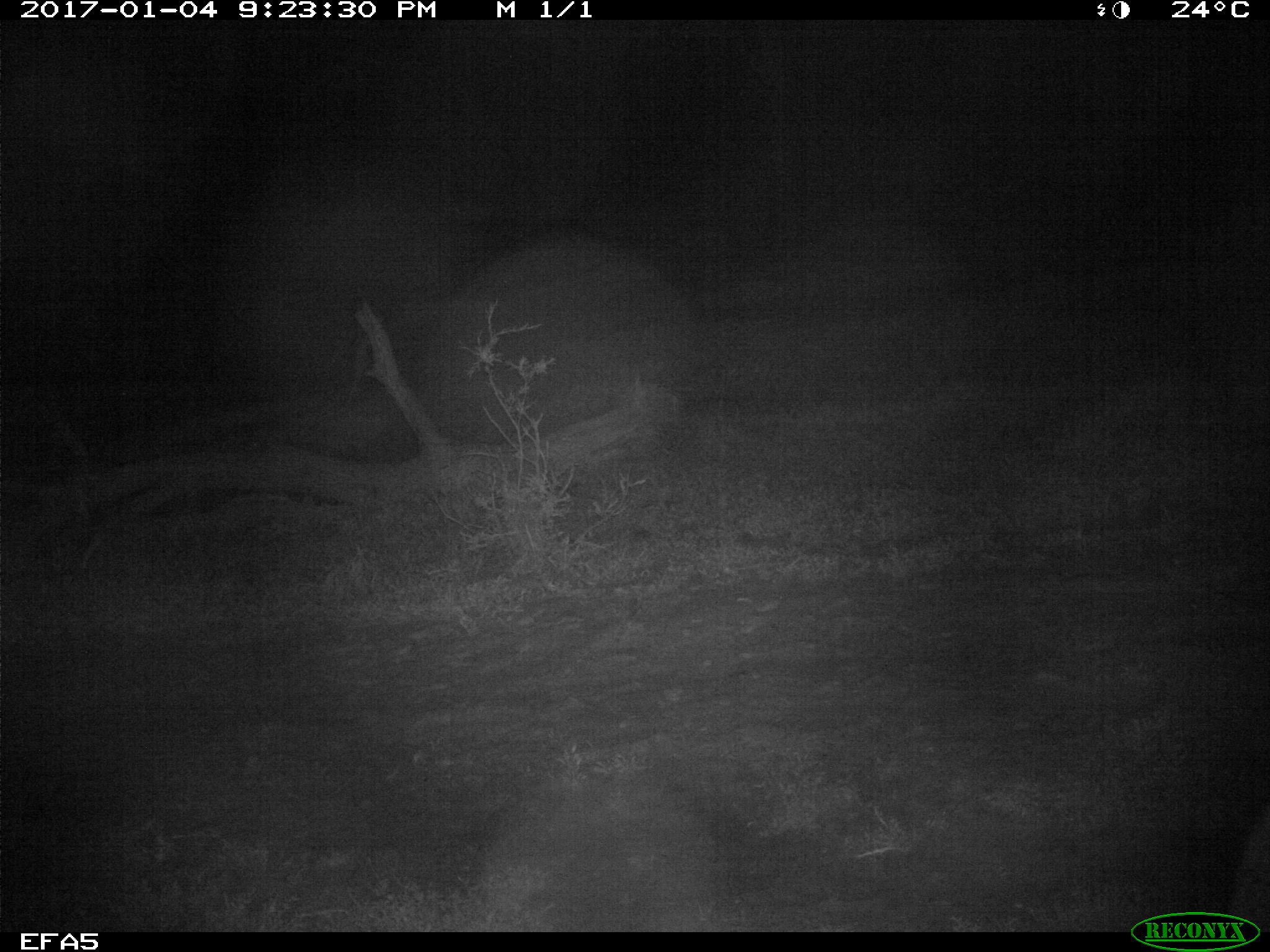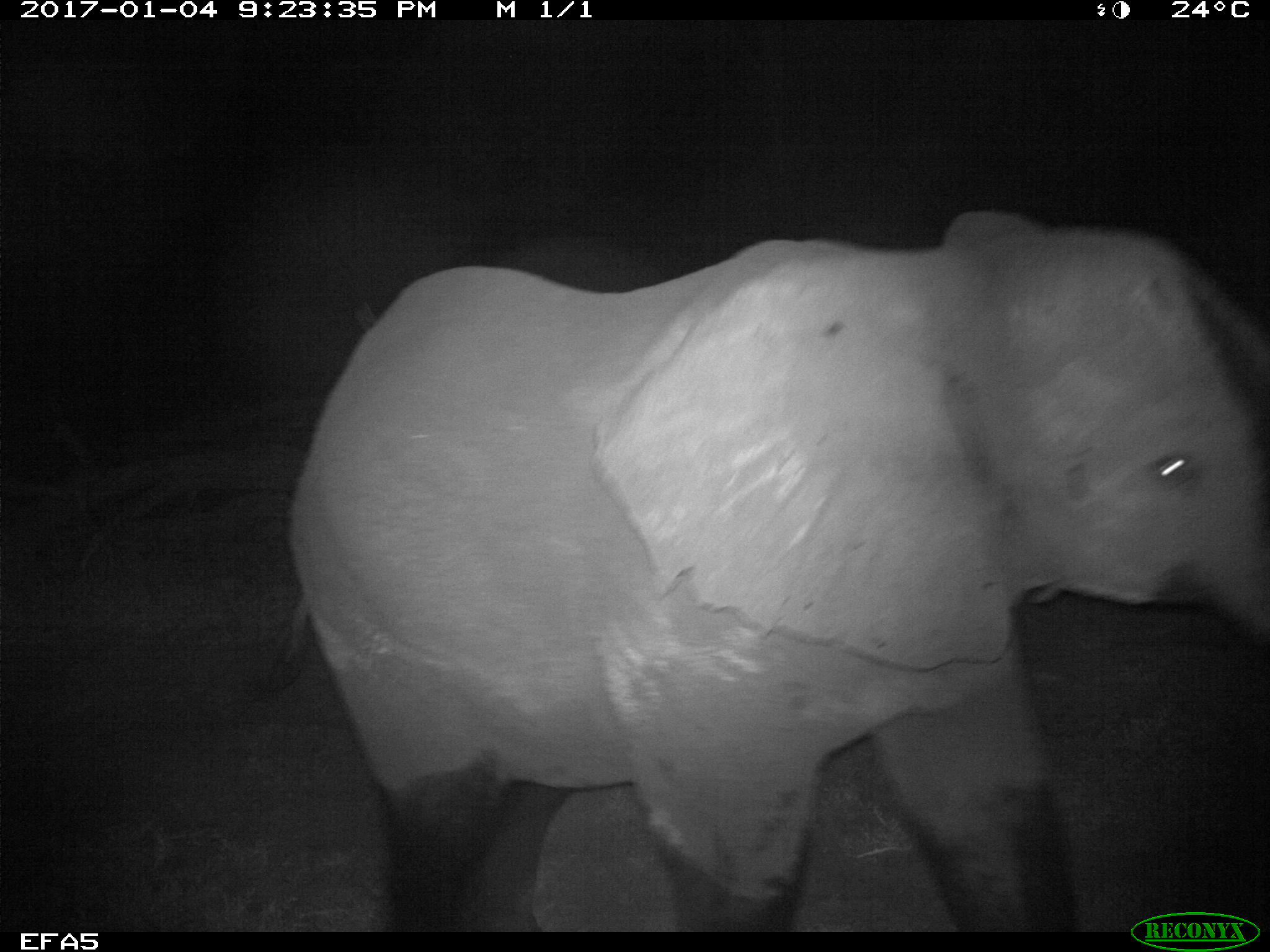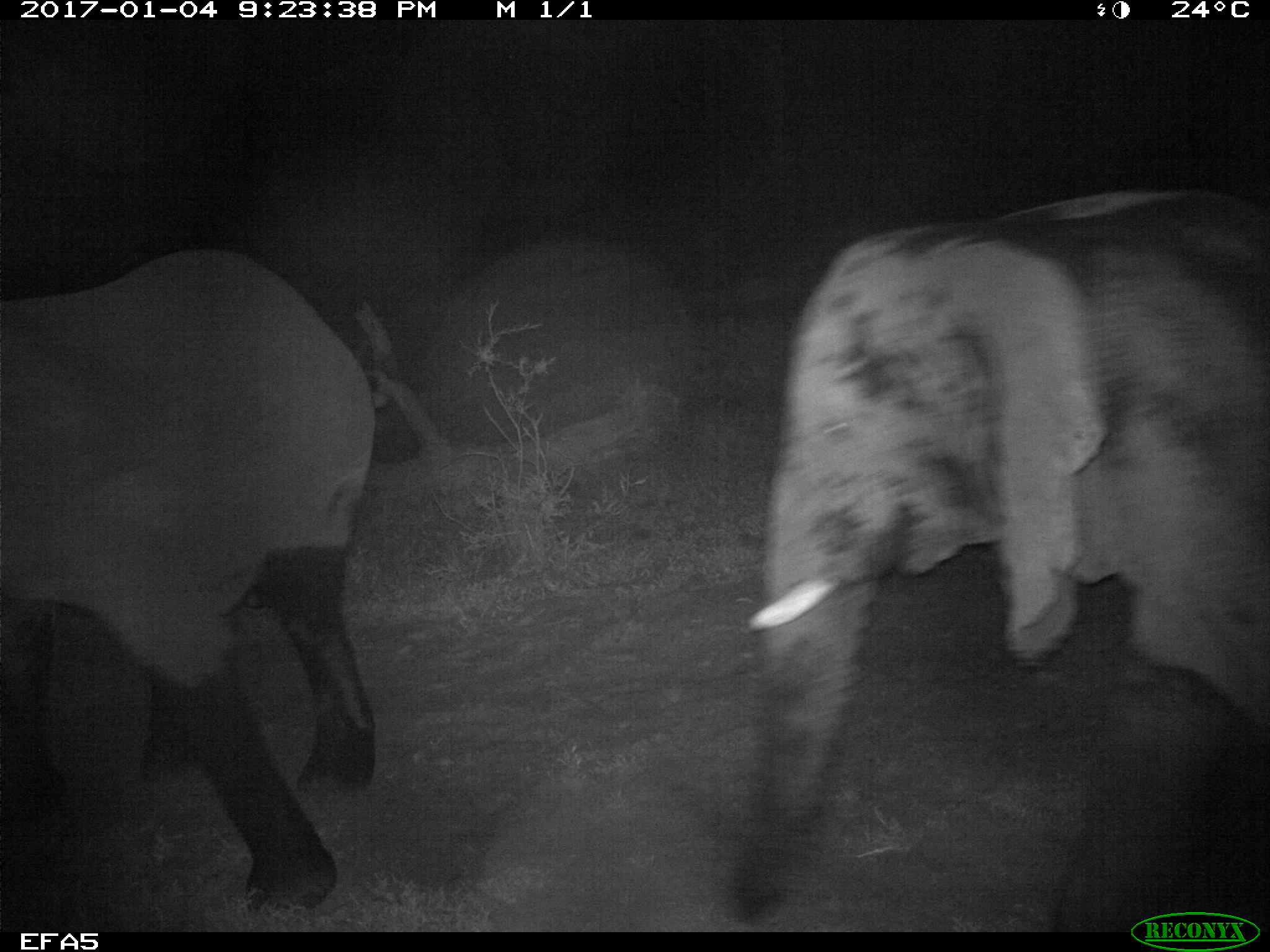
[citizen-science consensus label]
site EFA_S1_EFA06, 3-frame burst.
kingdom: Animalia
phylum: Chordata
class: Mammalia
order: Proboscidea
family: Elephantidae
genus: Loxodonta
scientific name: Loxodonta africana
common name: african bush elephant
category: elephant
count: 2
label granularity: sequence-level